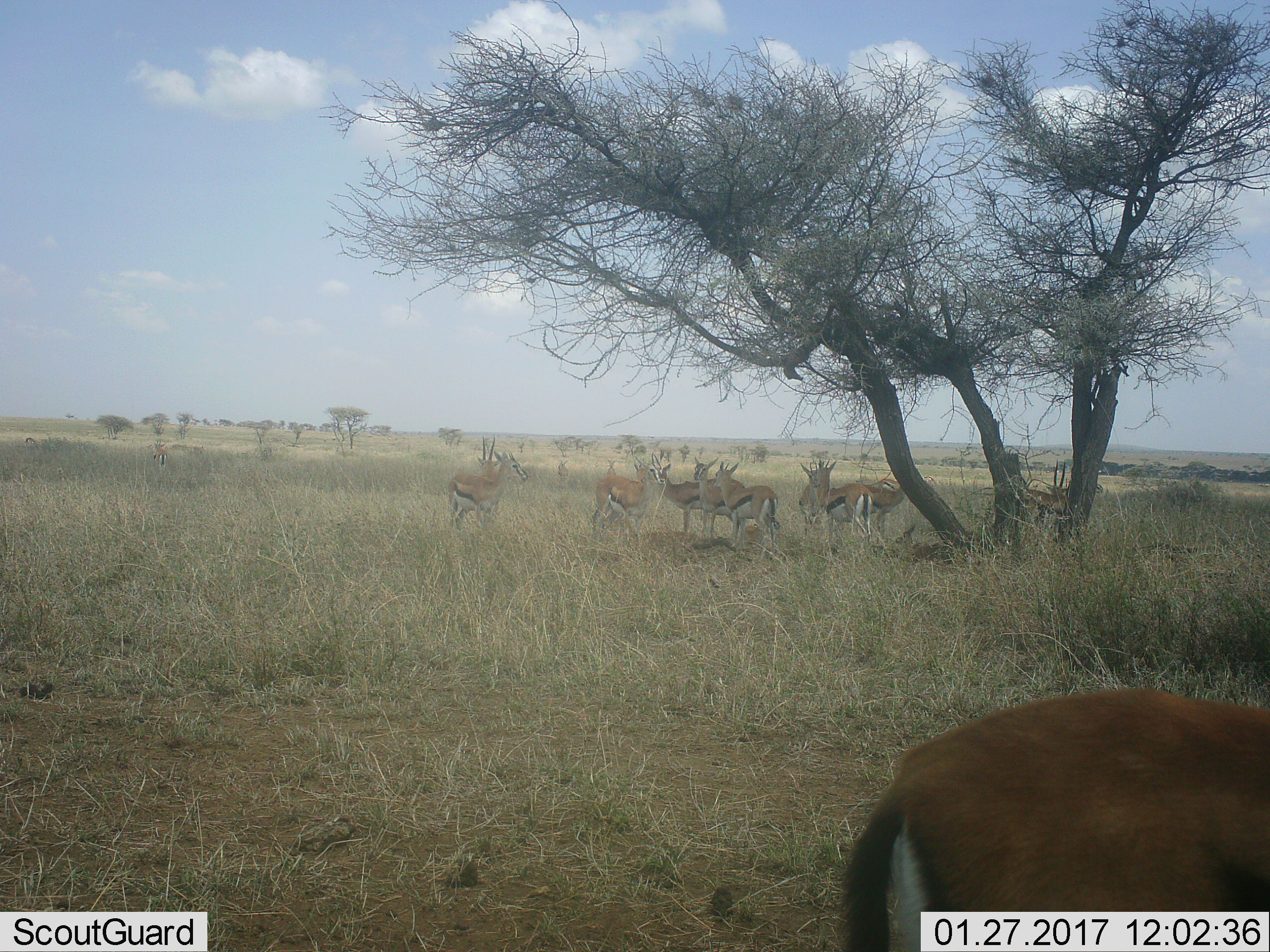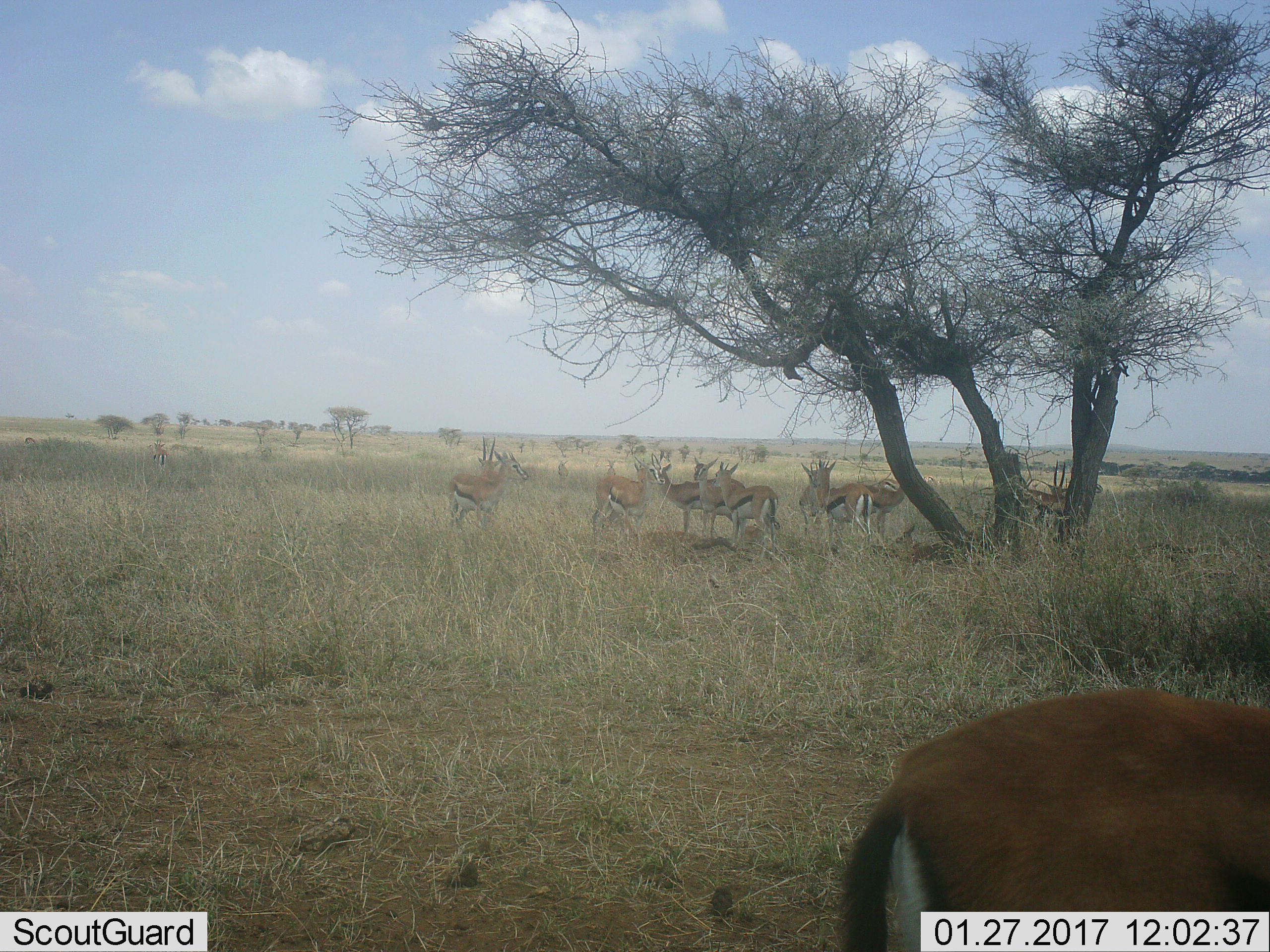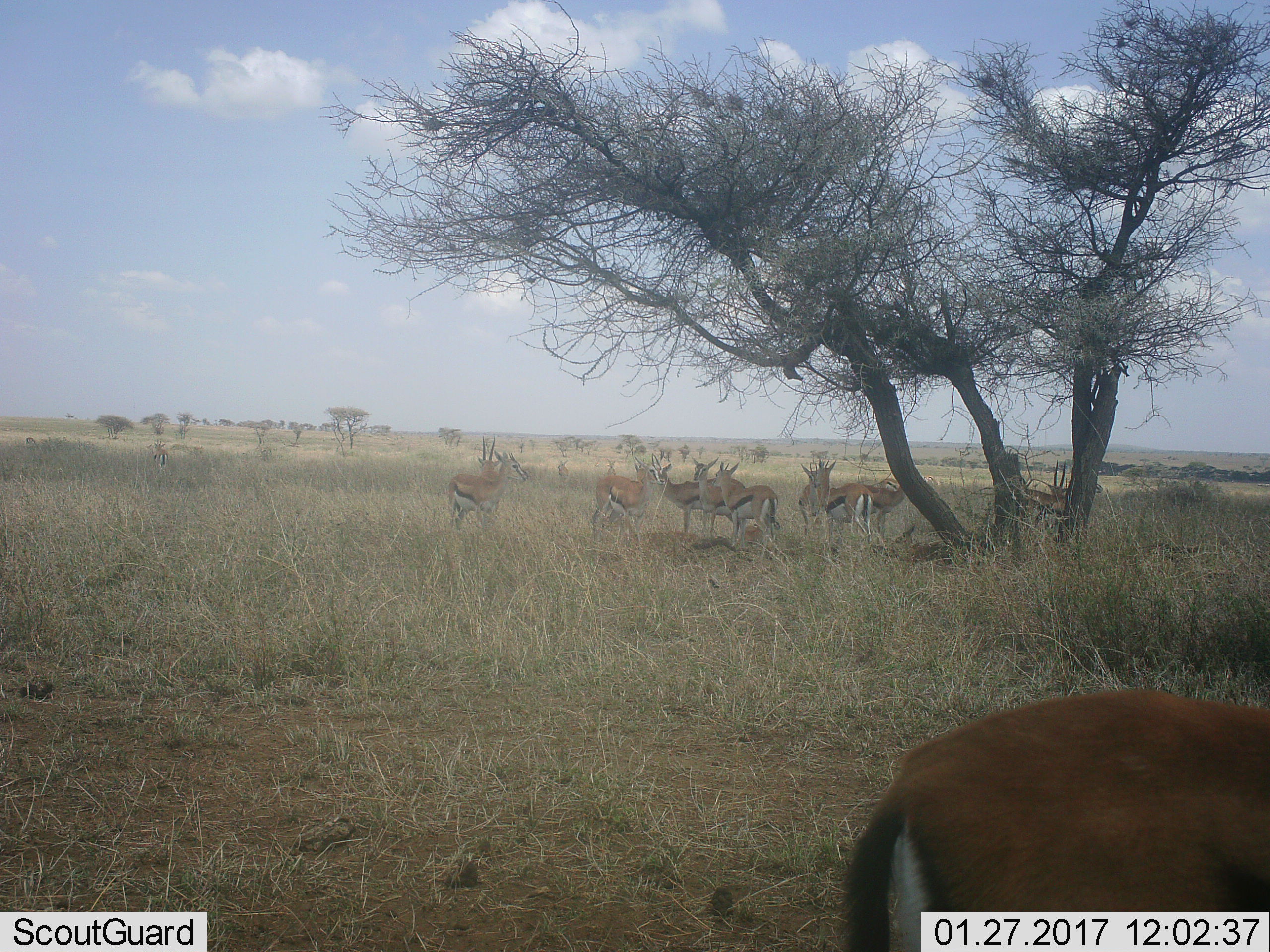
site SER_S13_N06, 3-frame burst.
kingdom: Animalia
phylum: Chordata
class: Mammalia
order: Artiodactyla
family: Bovidae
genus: Eudorcas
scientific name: Eudorcas thomsonii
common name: thomson's gazelle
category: gazellethomsons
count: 11-50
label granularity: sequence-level